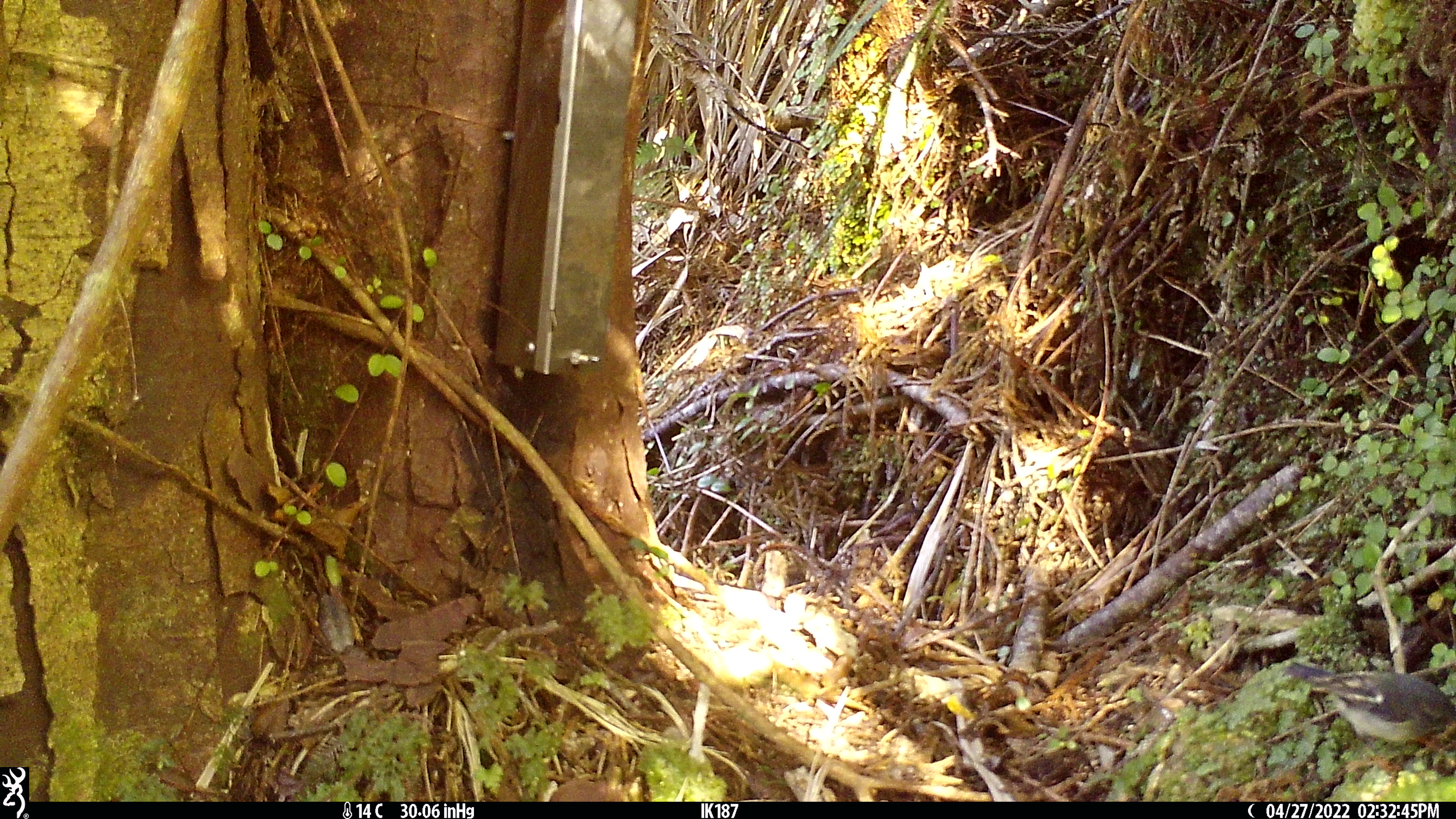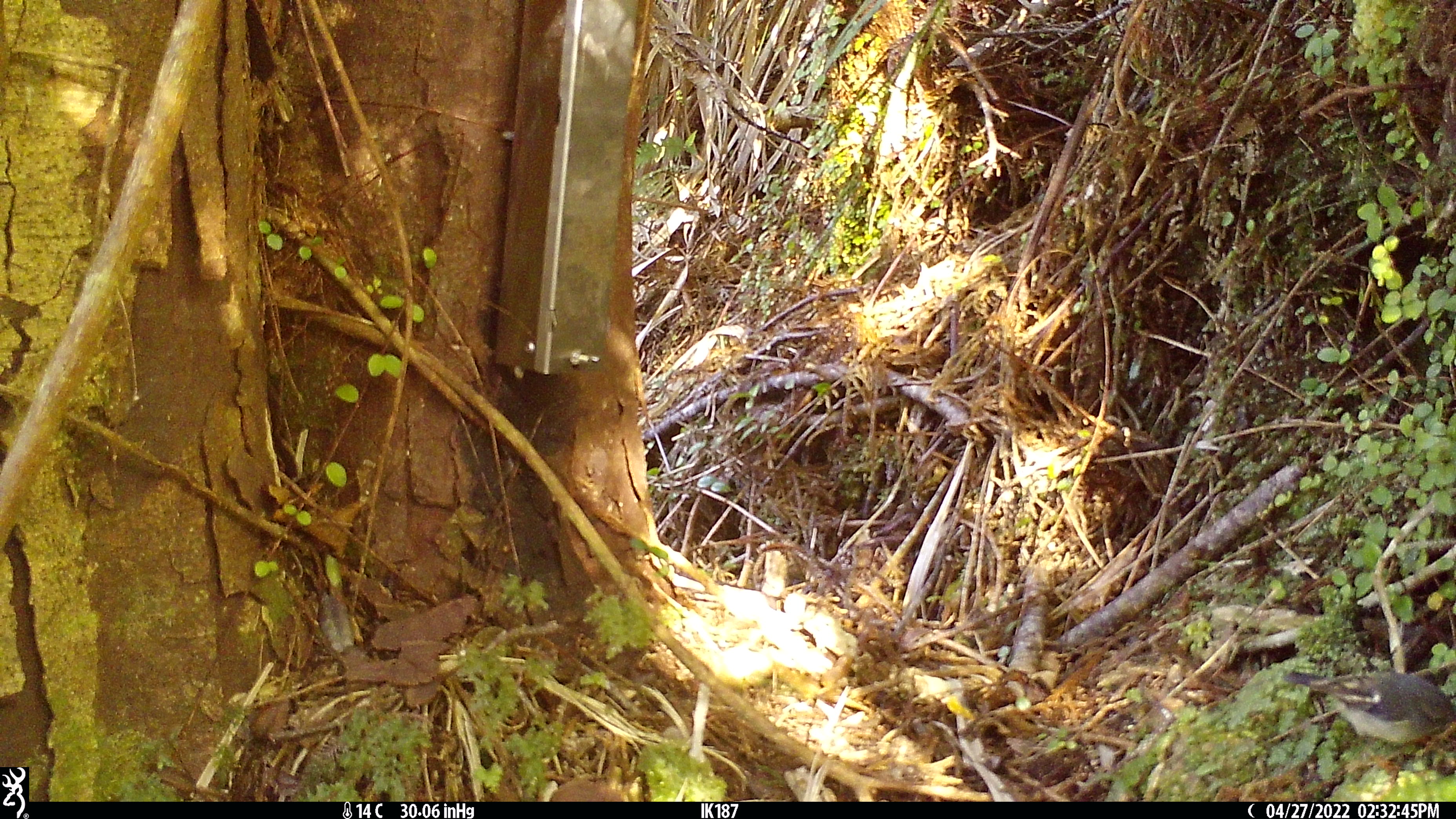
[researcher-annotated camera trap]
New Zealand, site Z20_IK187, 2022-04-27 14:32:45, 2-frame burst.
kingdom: Animalia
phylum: Chordata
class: Aves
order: Passeriformes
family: Petroicidae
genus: Petroica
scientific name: Petroica macrocephala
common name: tomtit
Tomtit (Petroica macrocephala).